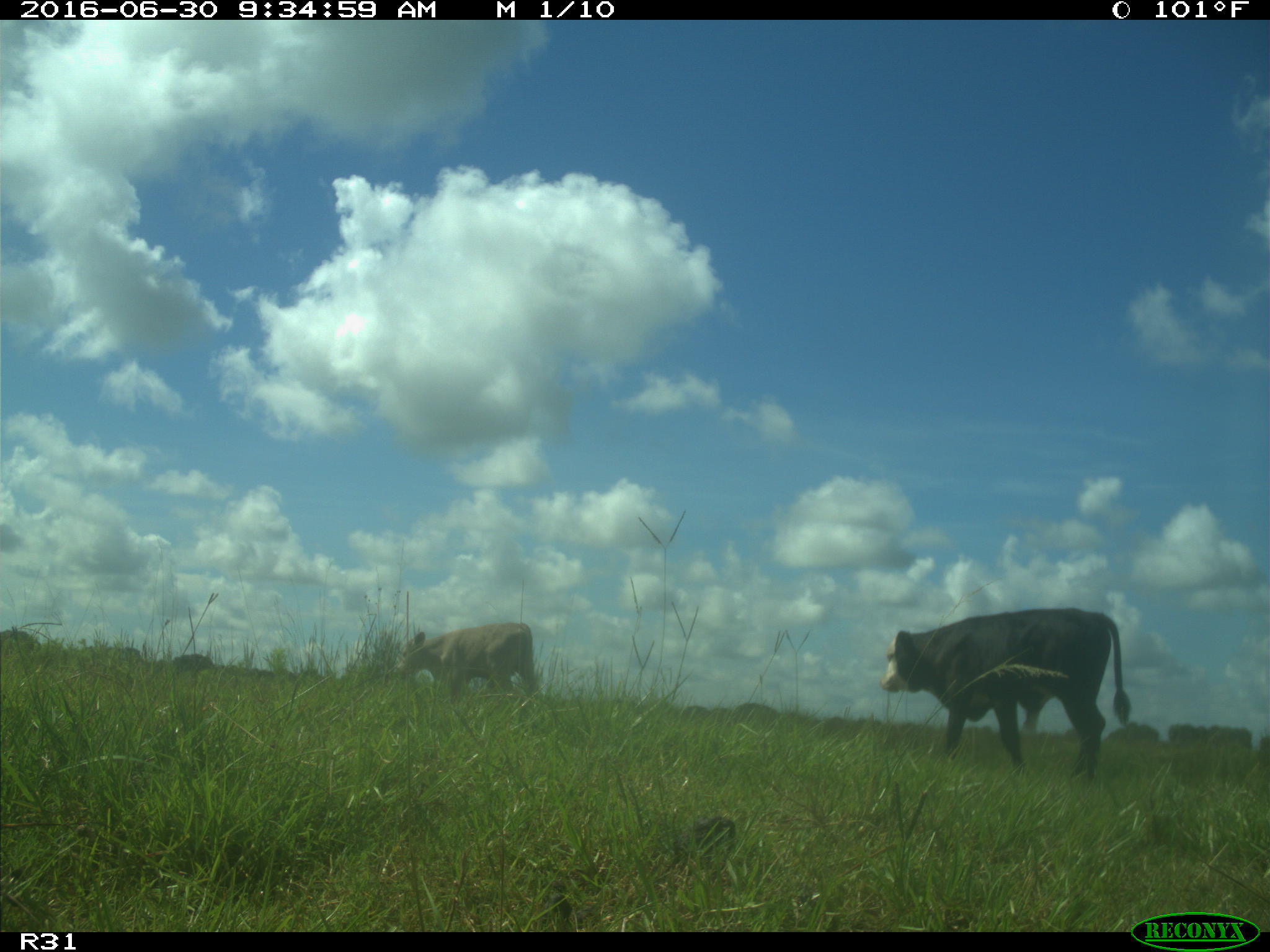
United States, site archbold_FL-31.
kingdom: Animalia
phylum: Chordata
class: Mammalia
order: Artiodactyla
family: Bovidae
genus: Bos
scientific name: Bos taurus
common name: domestic cow